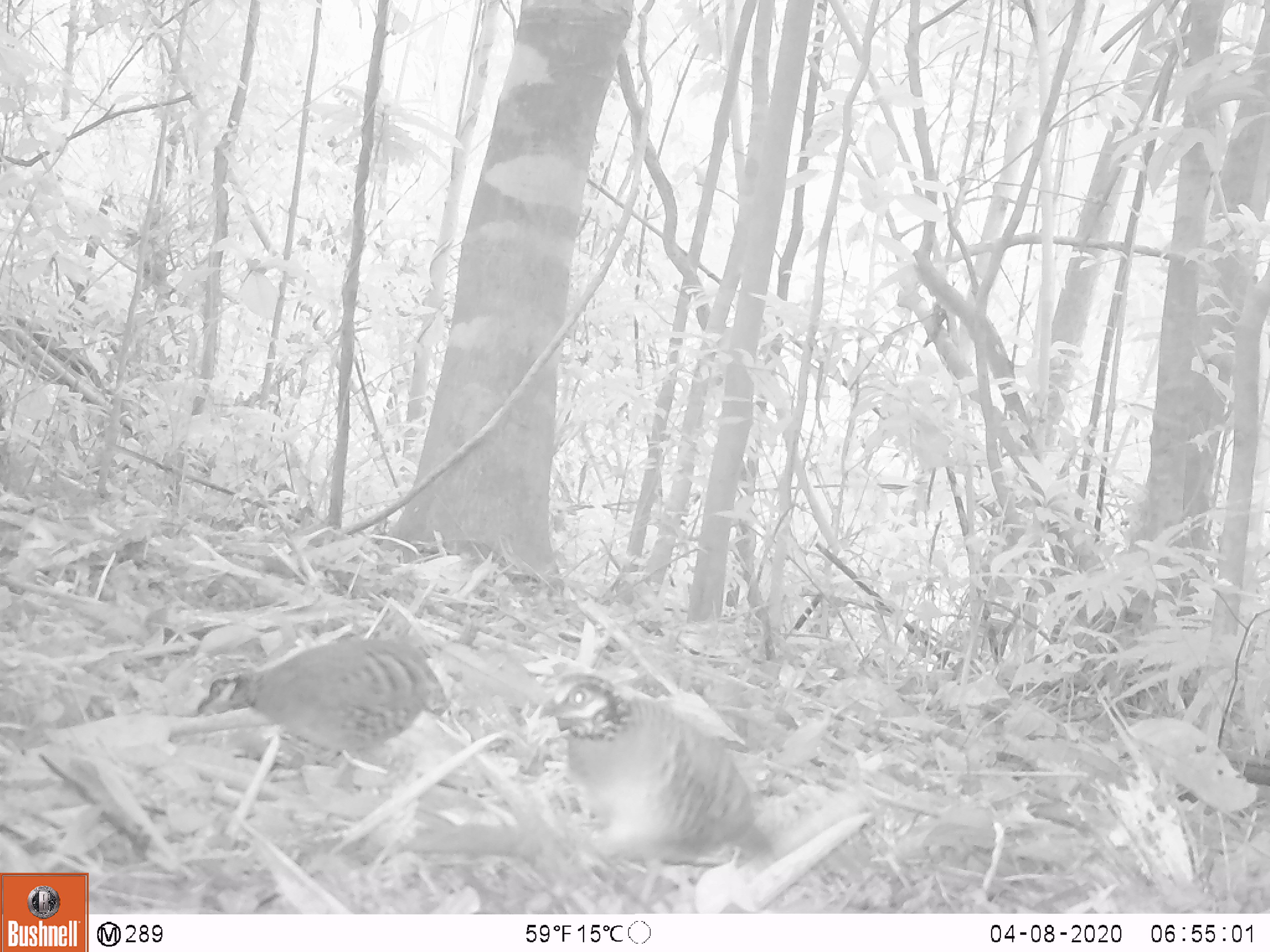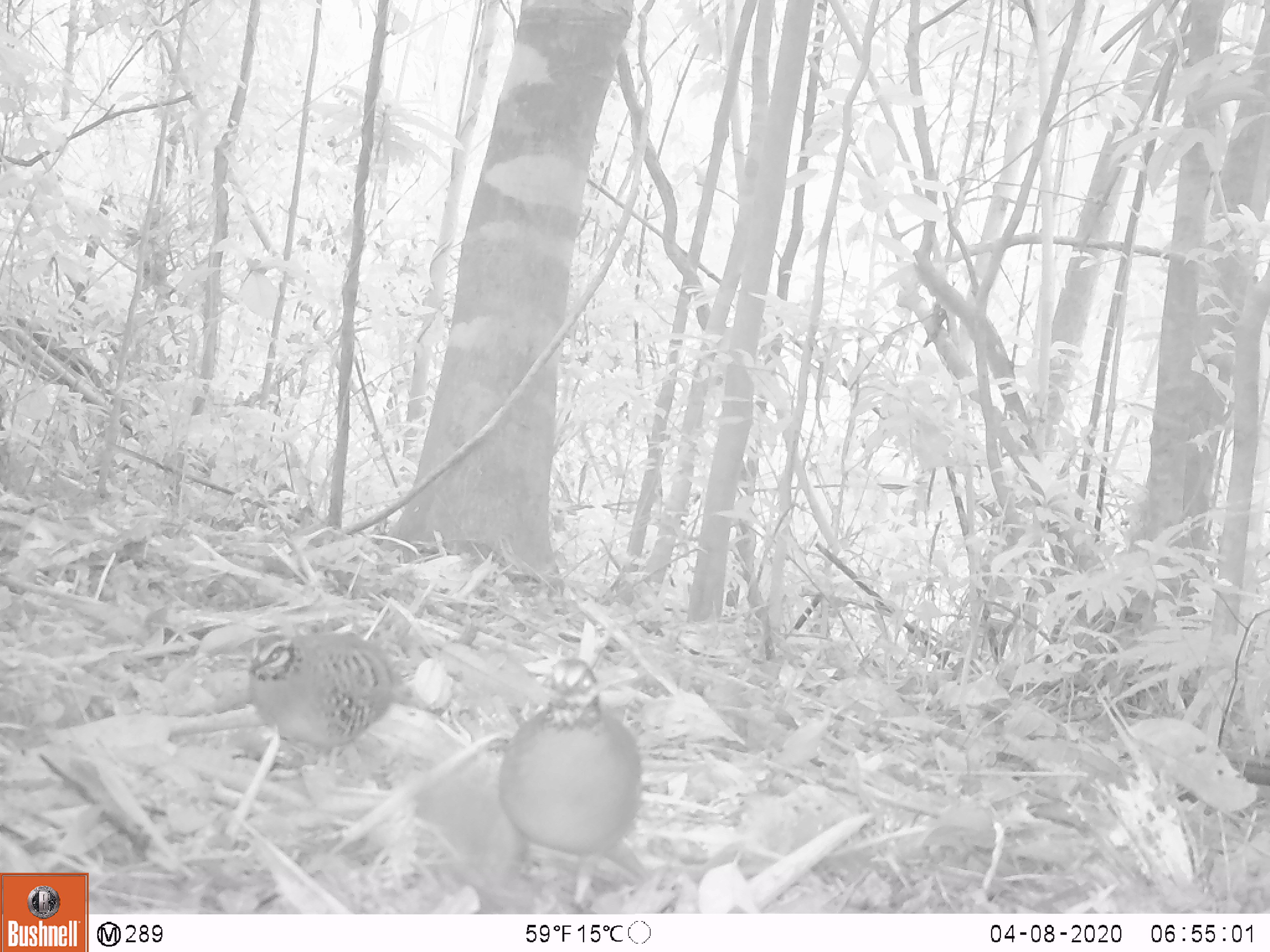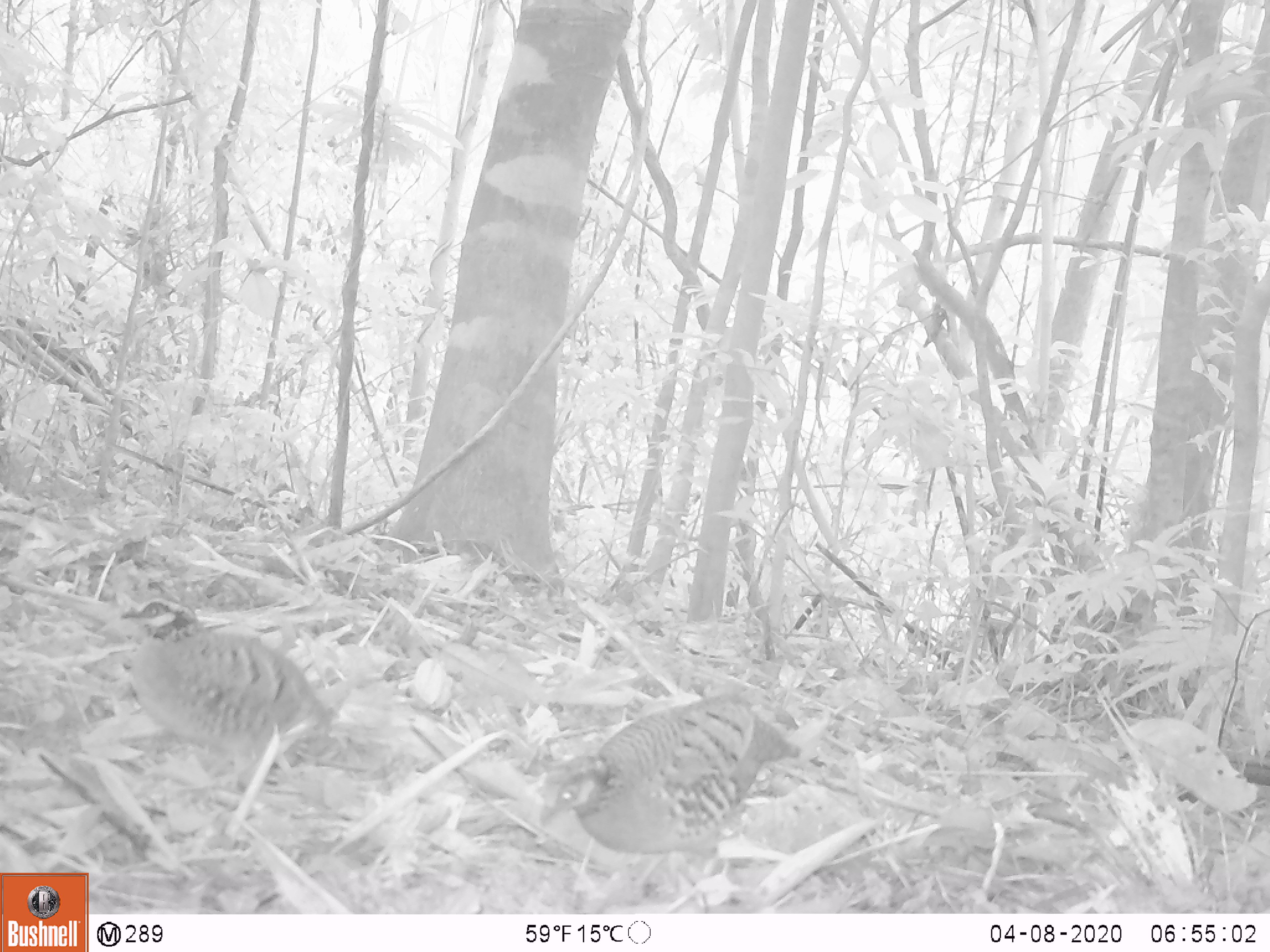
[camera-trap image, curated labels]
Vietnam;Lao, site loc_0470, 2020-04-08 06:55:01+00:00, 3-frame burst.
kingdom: Animalia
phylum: Chordata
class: Aves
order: Galliformes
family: Phasianidae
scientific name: Phasianidae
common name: partridge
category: unidentified partridge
Unidentified partridge (partridge) (Phasianidae). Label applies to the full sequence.